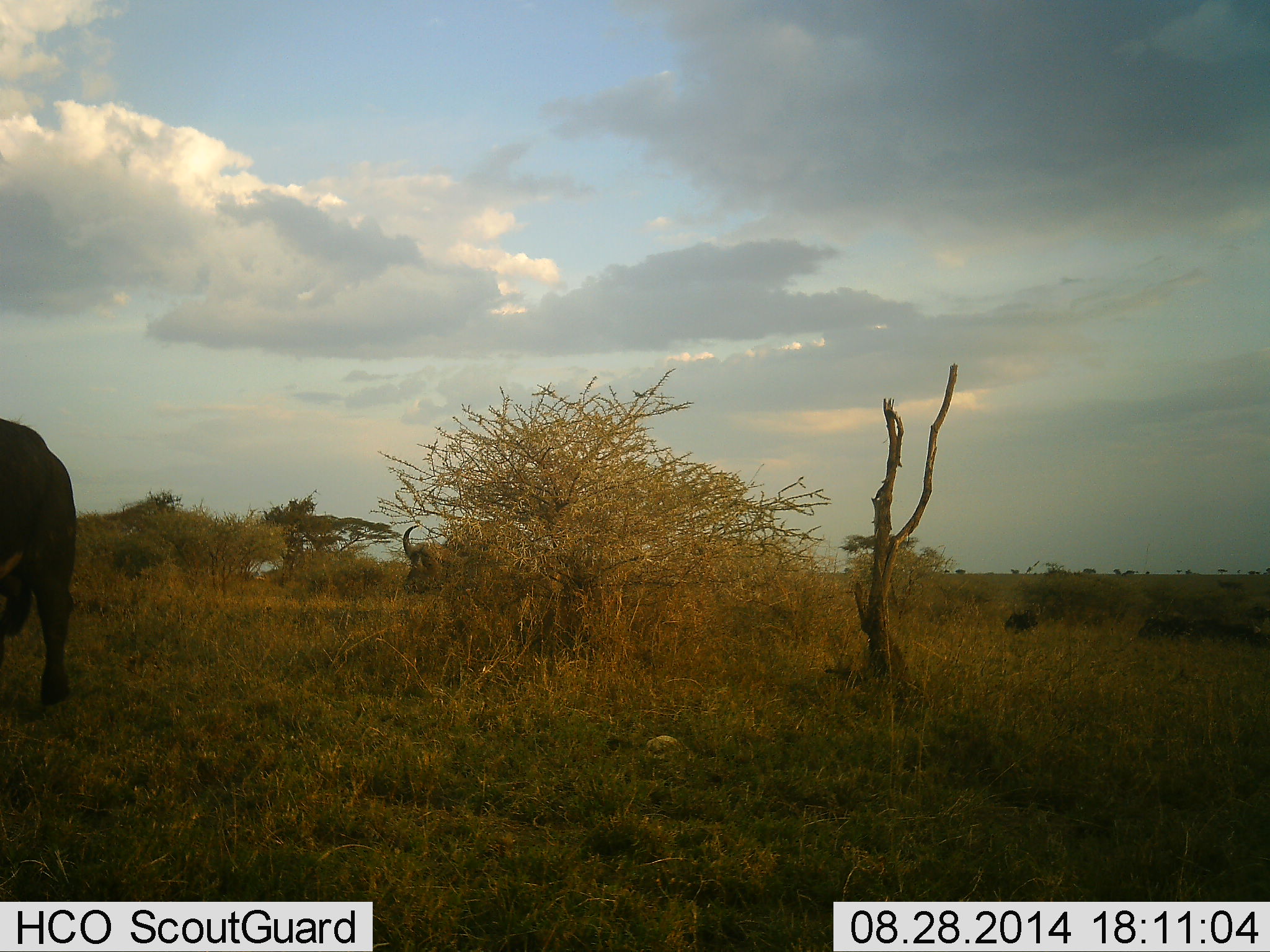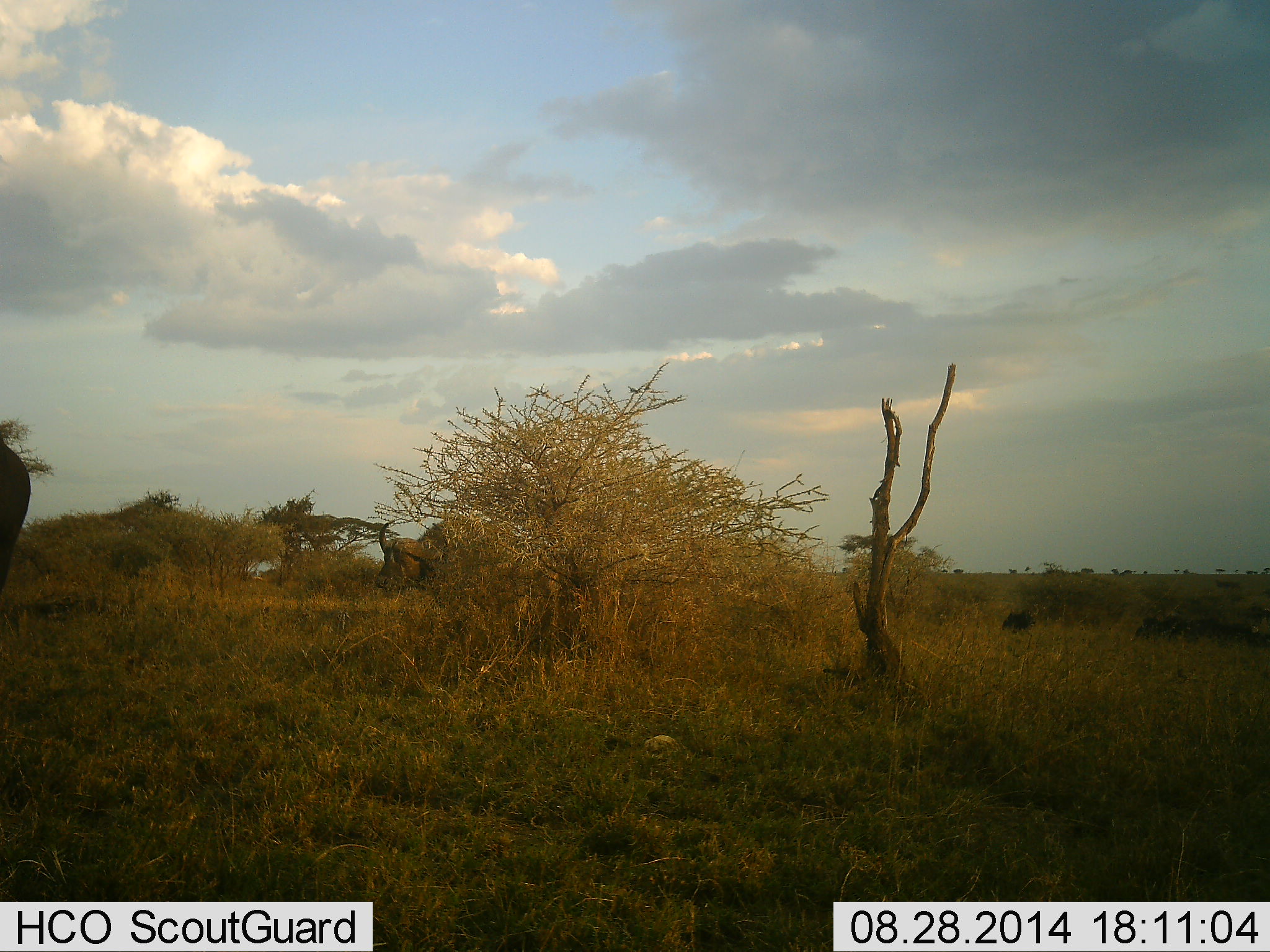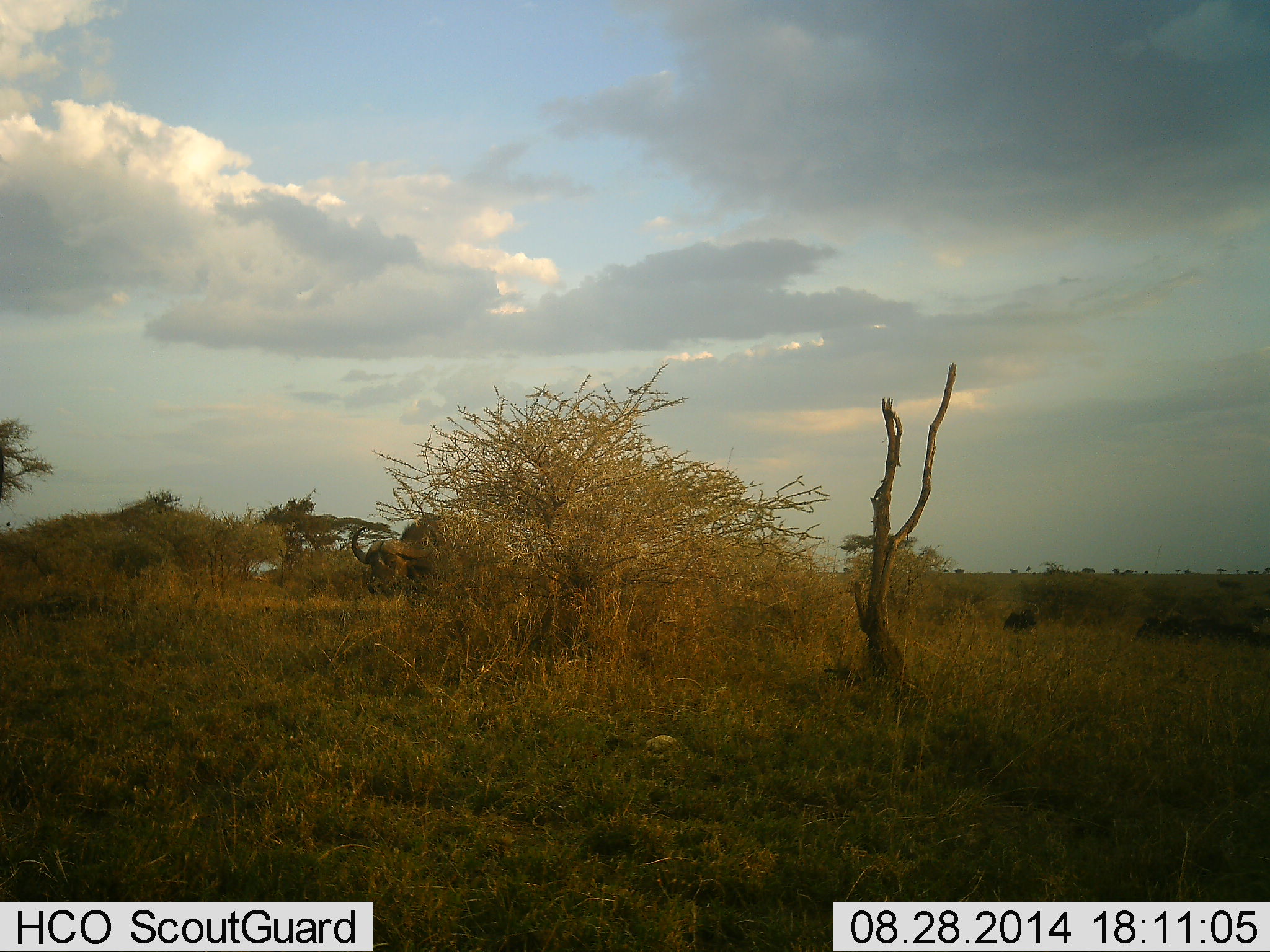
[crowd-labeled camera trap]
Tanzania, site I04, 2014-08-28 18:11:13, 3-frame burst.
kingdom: Animalia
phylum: Chordata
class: Mammalia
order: Artiodactyla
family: Bovidae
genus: Syncerus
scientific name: Syncerus caffer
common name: cape buffalo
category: buffalo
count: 2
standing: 10%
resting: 10%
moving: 90%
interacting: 0%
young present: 0%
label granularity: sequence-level